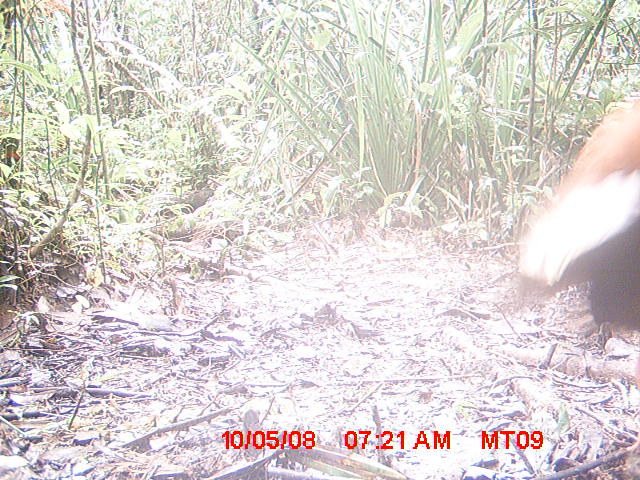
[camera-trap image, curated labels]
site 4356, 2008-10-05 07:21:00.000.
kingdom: Animalia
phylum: Chordata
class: Aves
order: Pelecaniformes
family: Threskiornithidae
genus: Lophotibis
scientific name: Lophotibis cristata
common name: madagascan ibis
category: lophotibis cristataa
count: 2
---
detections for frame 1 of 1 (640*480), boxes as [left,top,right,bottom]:
lophotibis cristataa: [512,93,639,338]